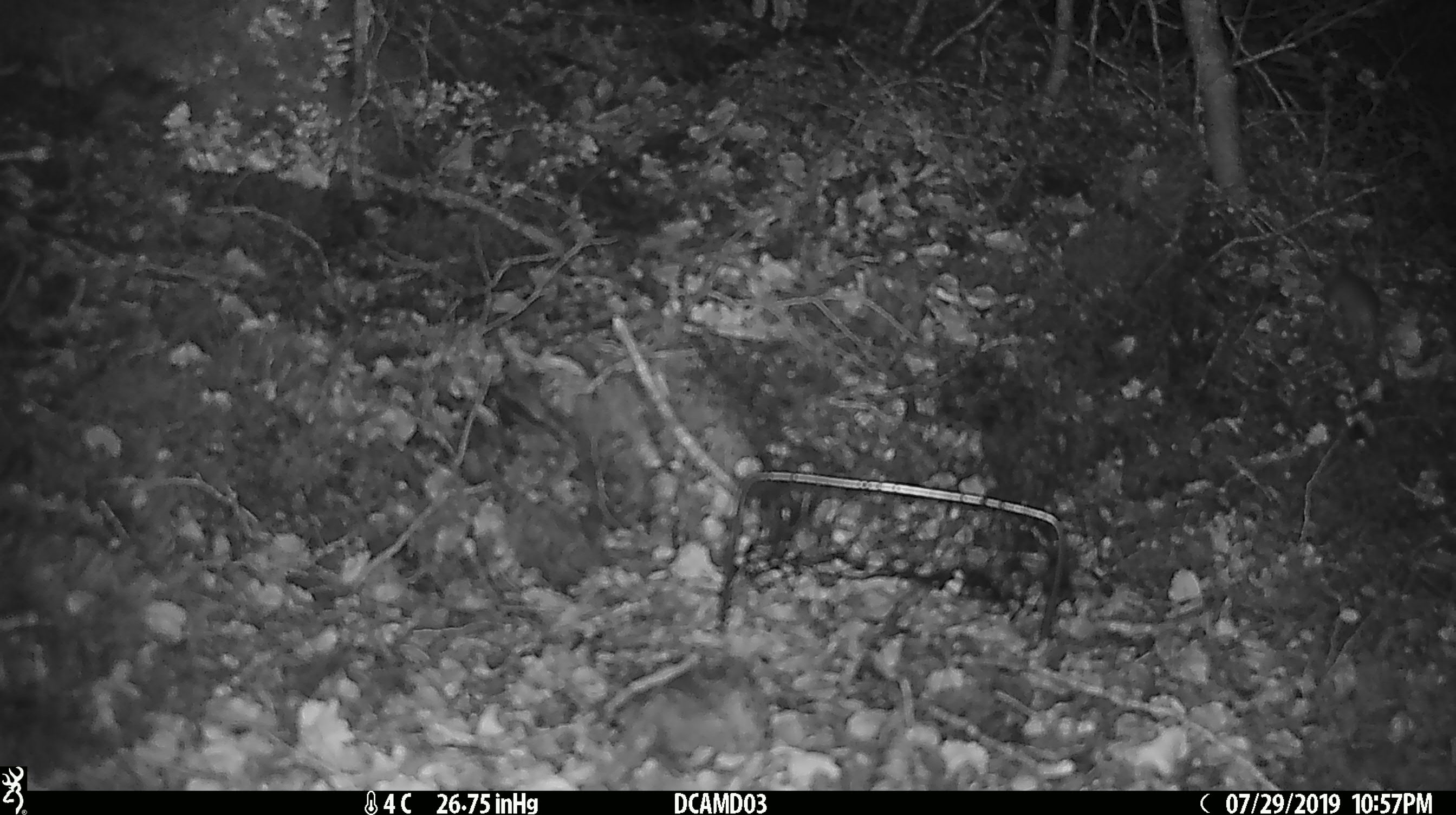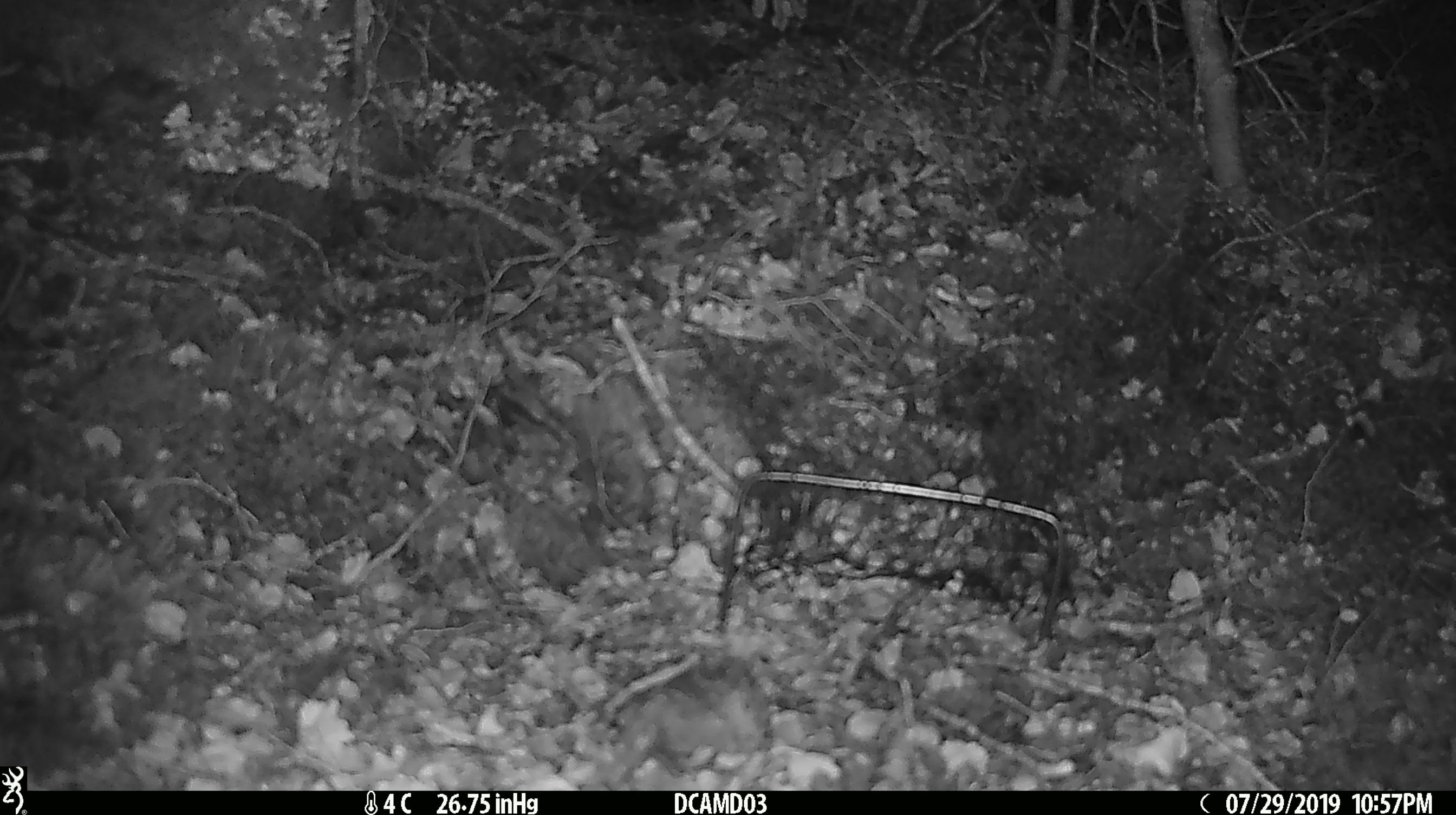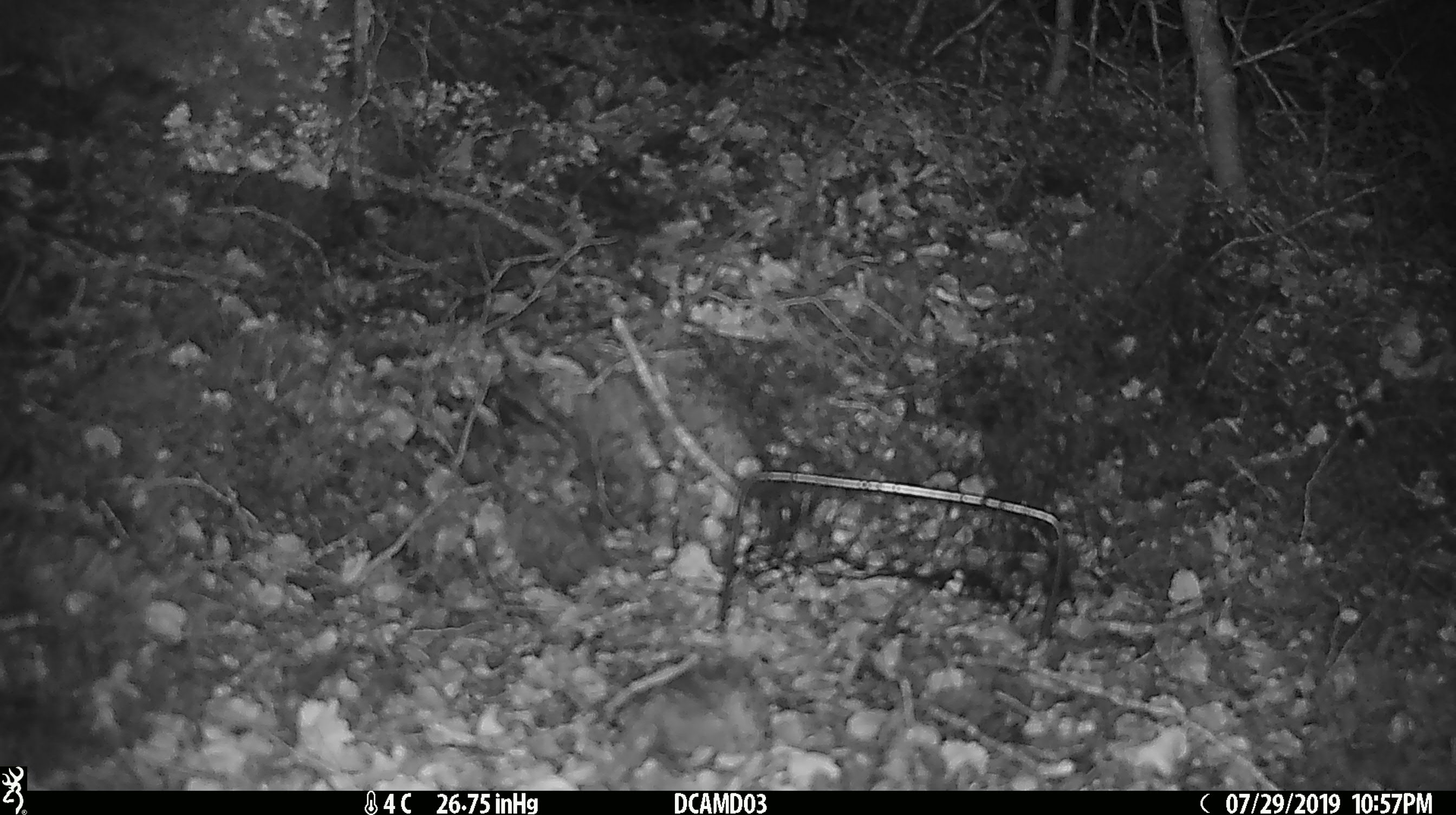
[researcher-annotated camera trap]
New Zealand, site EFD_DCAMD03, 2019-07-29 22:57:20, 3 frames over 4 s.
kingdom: Animalia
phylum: Chordata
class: Mammalia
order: Rodentia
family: Muridae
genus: Mus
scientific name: Mus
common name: mouse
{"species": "mouse (Mus)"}